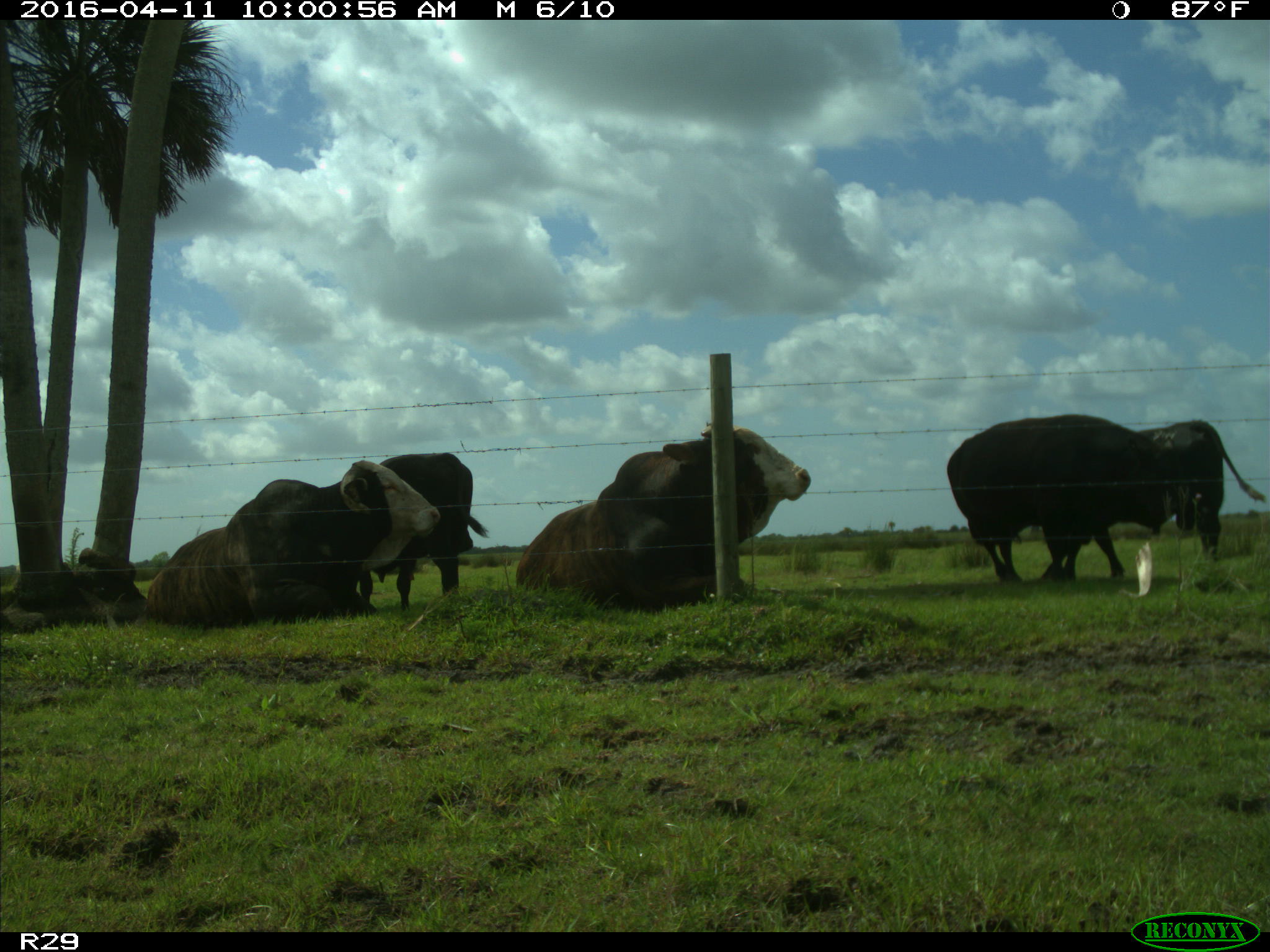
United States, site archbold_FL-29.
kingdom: Animalia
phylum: Chordata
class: Mammalia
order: Artiodactyla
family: Bovidae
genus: Bos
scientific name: Bos taurus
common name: domestic cow